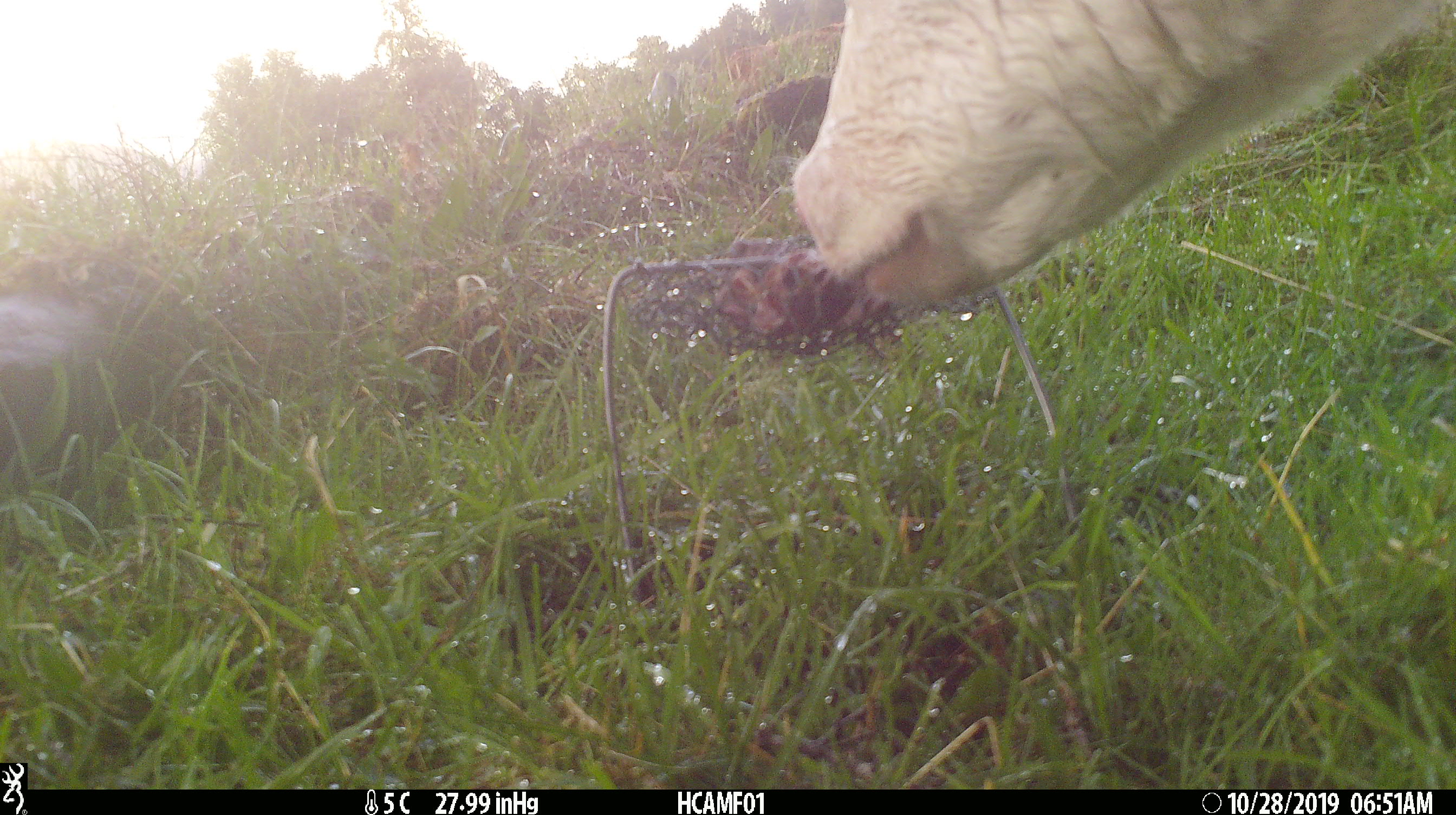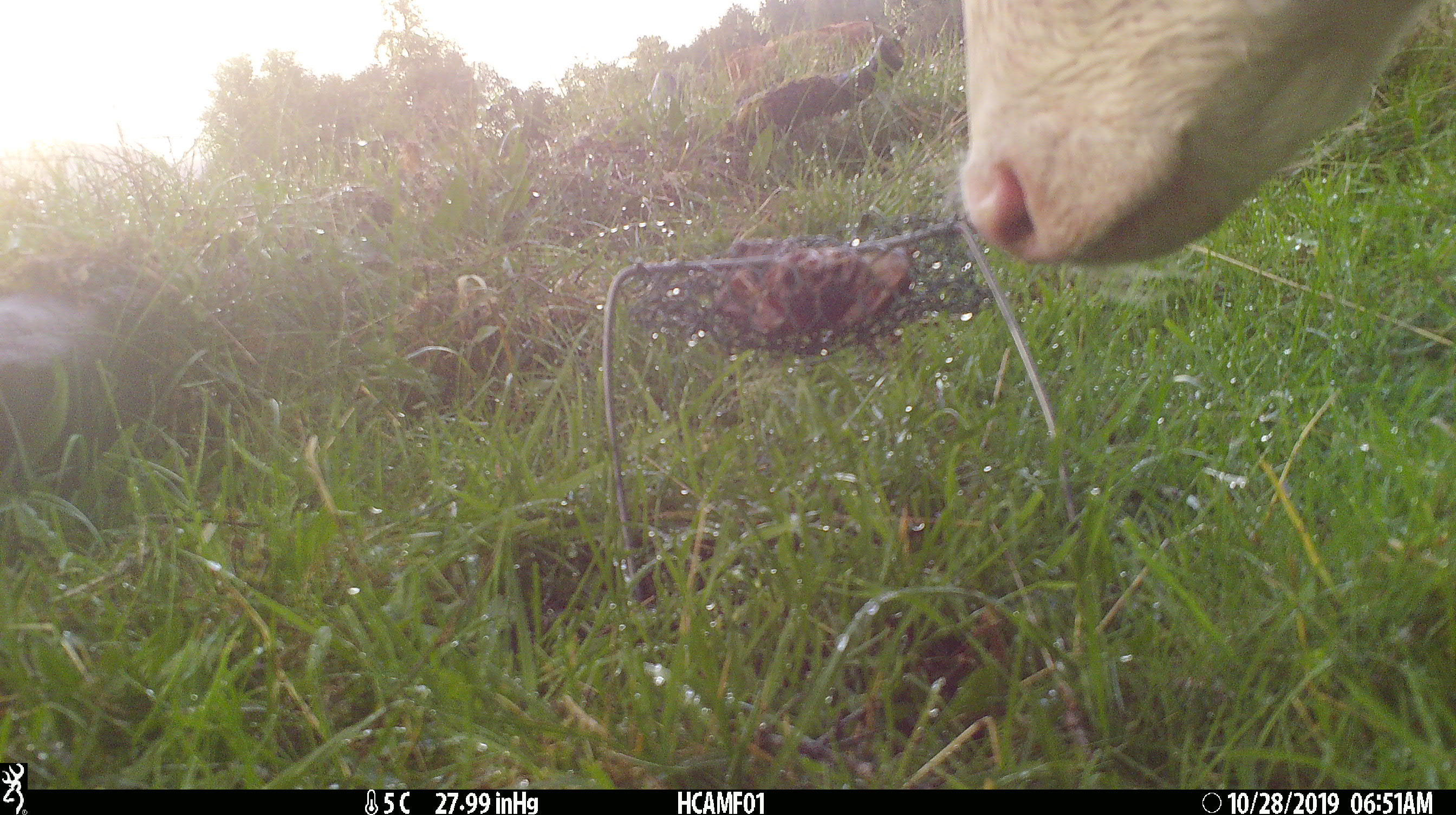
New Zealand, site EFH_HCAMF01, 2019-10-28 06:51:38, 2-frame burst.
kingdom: Animalia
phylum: Chordata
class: Mammalia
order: Artiodactyla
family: Bovidae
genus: Bos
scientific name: Bos taurus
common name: domestic cow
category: cow